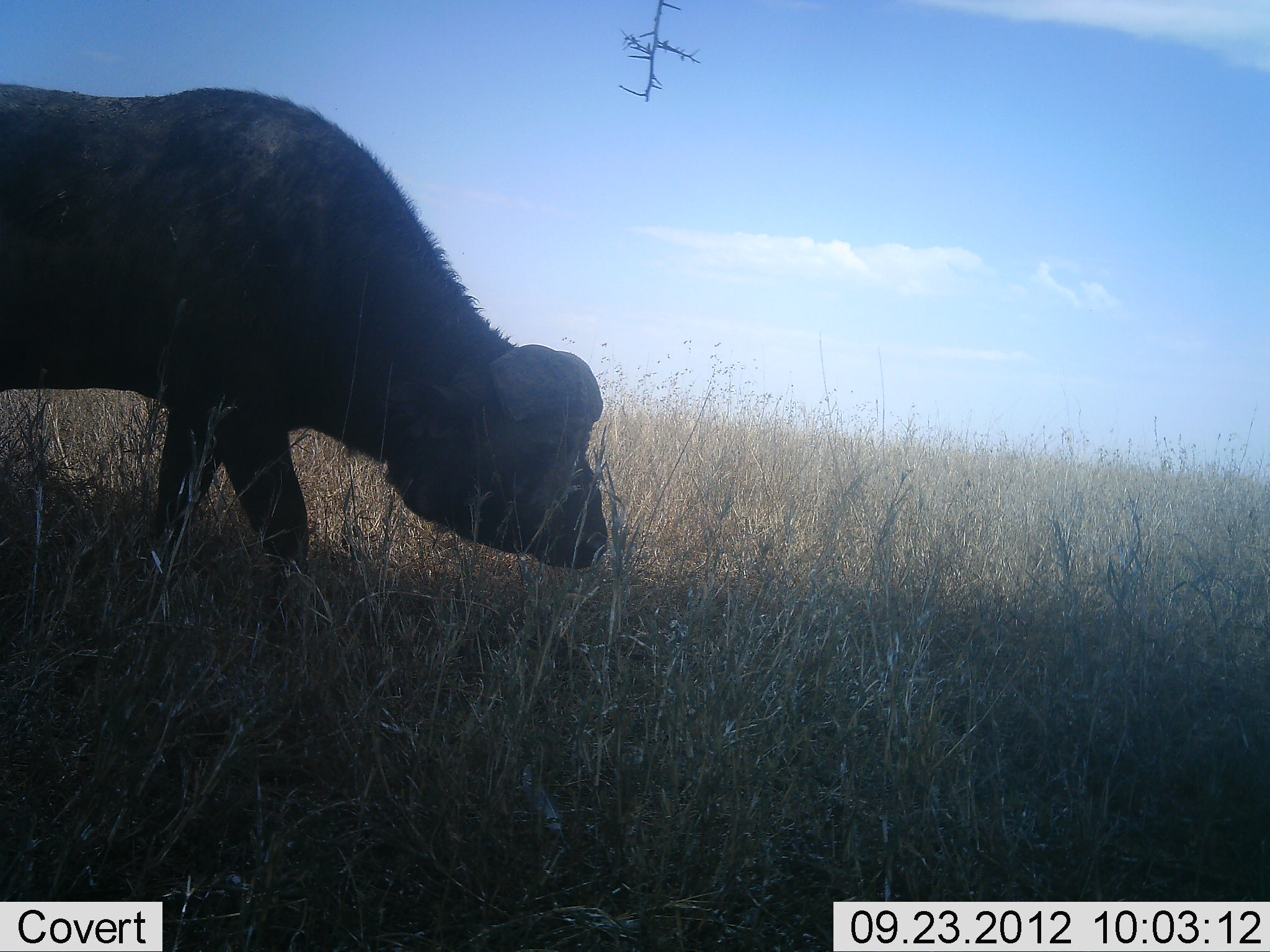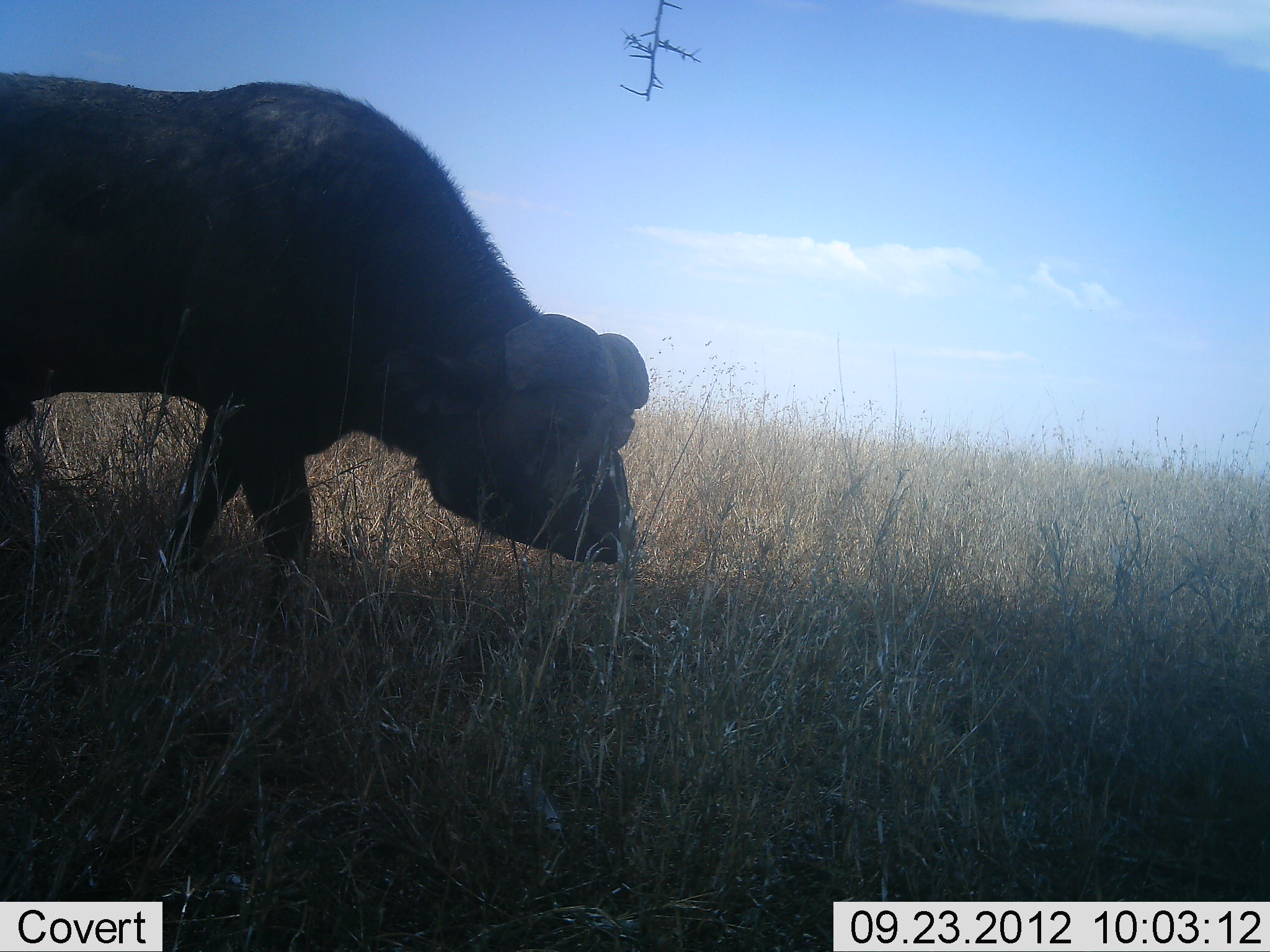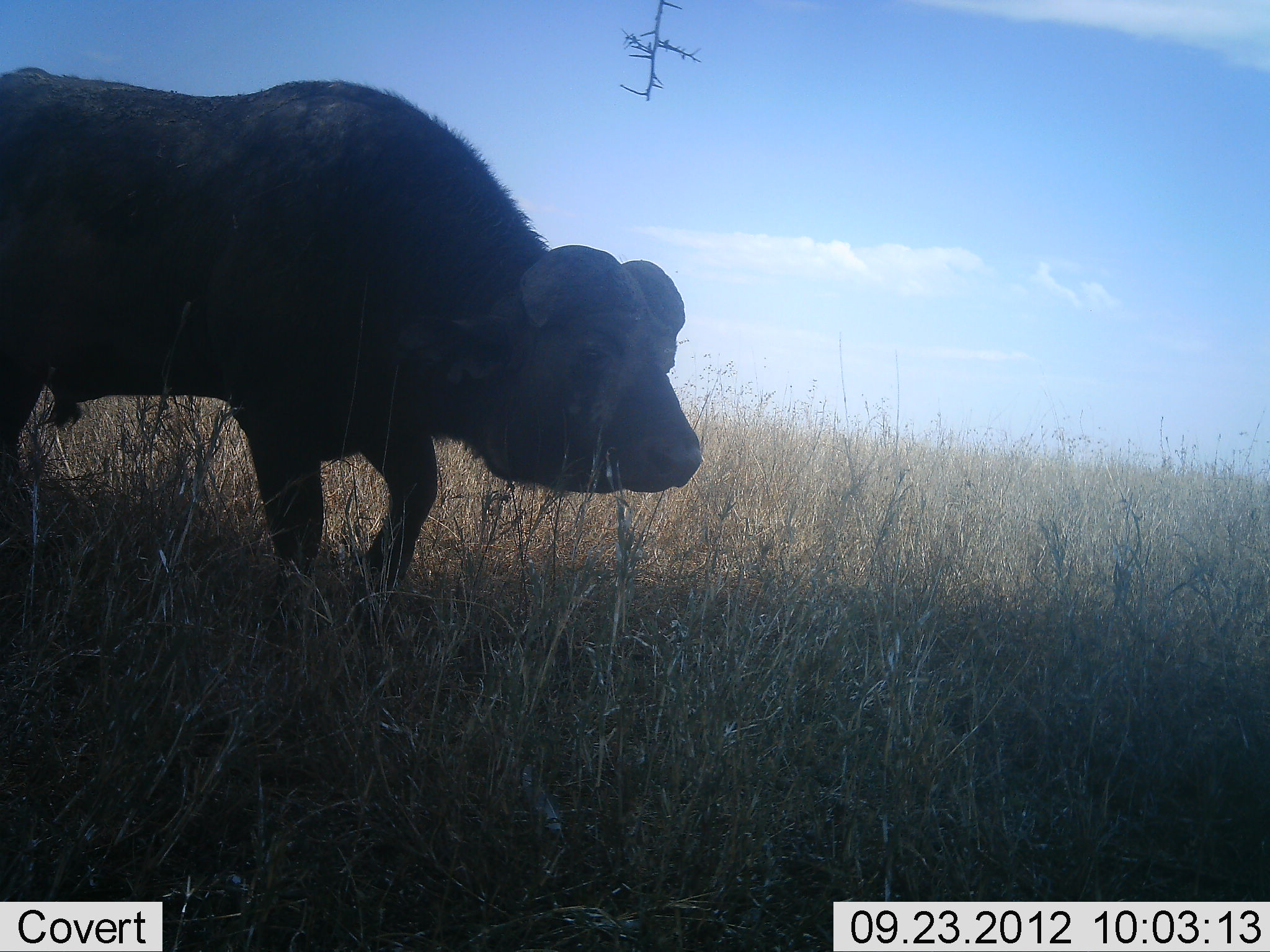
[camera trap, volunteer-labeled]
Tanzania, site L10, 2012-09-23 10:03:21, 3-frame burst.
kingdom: Animalia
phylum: Chordata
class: Mammalia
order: Artiodactyla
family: Bovidae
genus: Syncerus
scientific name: Syncerus caffer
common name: cape buffalo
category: buffalo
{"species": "buffalo (cape buffalo) (Syncerus caffer)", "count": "1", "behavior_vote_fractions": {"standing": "8%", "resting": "8%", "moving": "42%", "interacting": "0%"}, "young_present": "0%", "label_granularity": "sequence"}